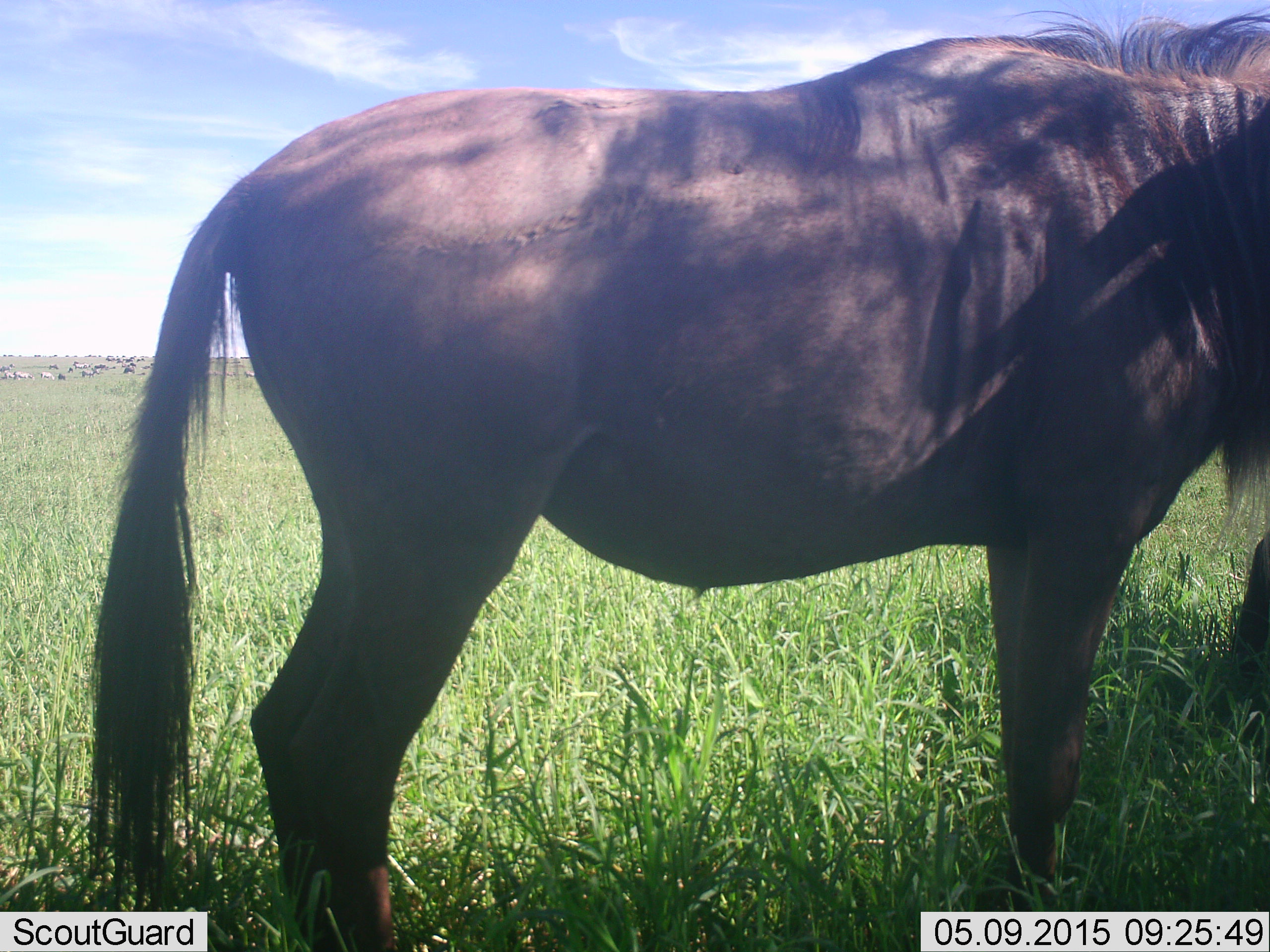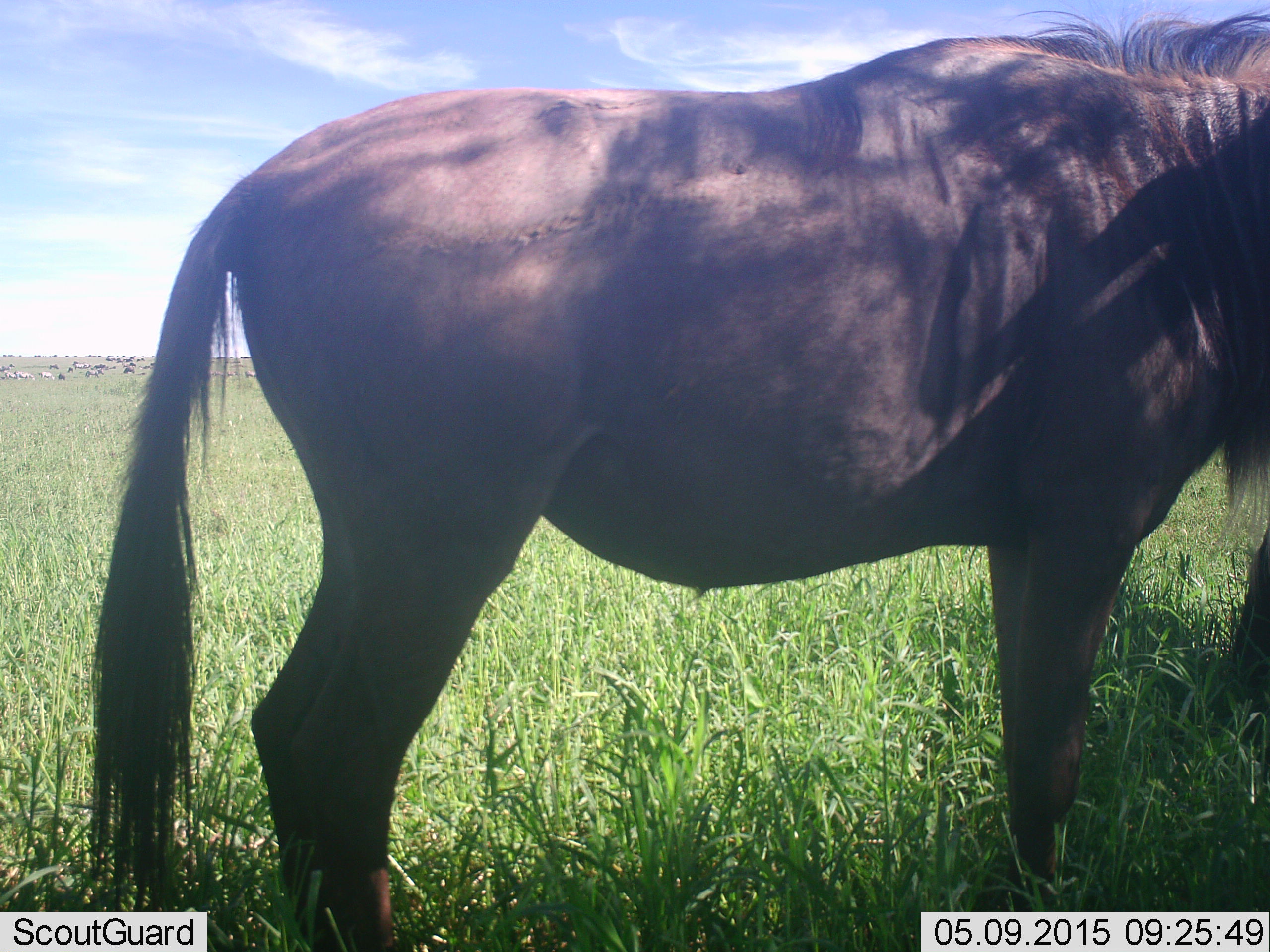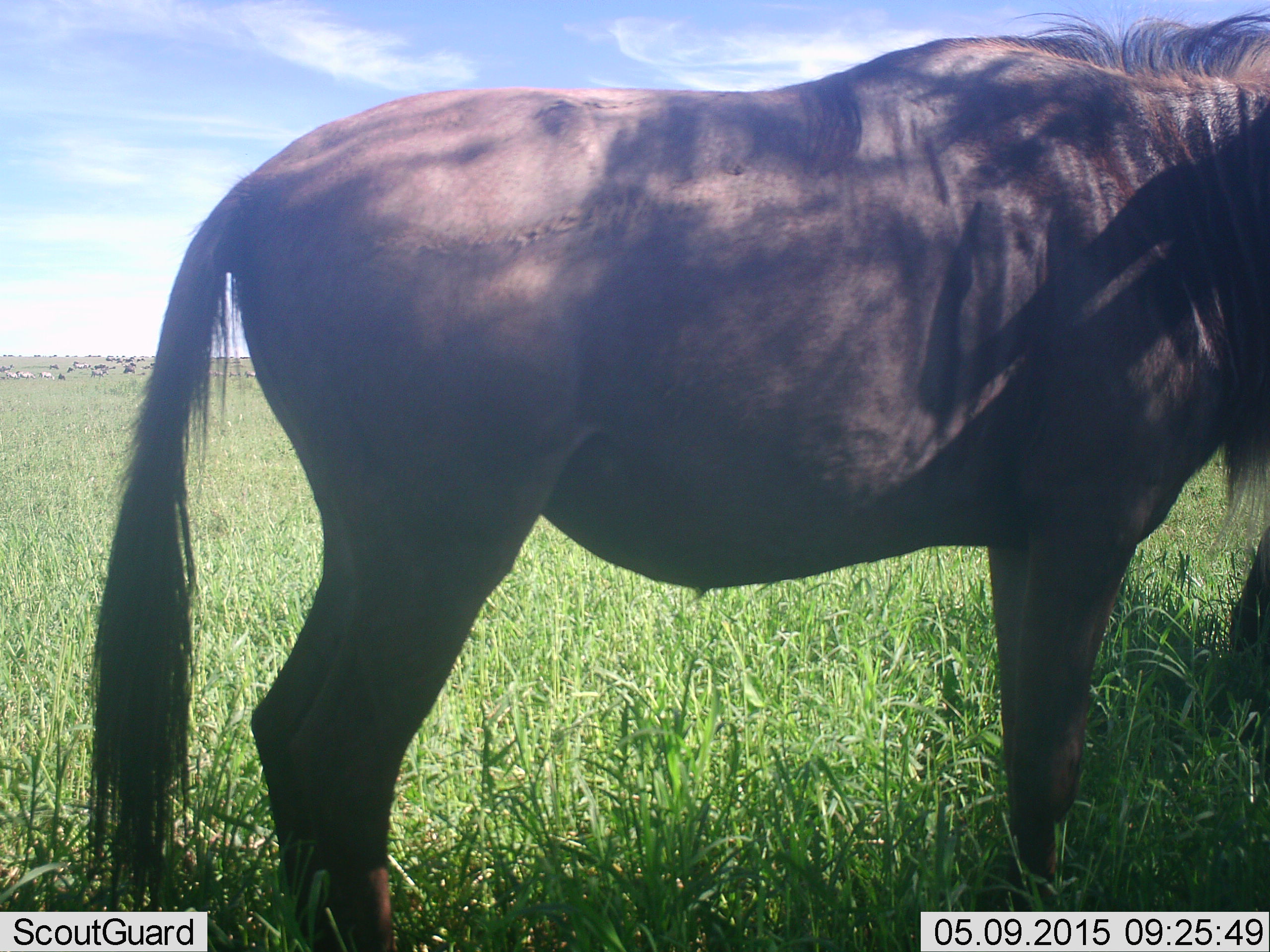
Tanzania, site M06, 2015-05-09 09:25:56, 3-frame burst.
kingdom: Animalia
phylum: Chordata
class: Mammalia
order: Artiodactyla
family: Bovidae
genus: Connochaetes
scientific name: Connochaetes taurinus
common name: blue wildebeest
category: wildebeest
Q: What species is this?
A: Wildebeest (blue wildebeest) (Connochaetes taurinus).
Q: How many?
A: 1.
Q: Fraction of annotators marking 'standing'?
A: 100%.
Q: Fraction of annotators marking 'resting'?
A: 0%.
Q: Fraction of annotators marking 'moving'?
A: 8%.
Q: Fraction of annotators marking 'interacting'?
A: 0%.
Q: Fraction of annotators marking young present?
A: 0%.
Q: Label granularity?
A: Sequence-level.